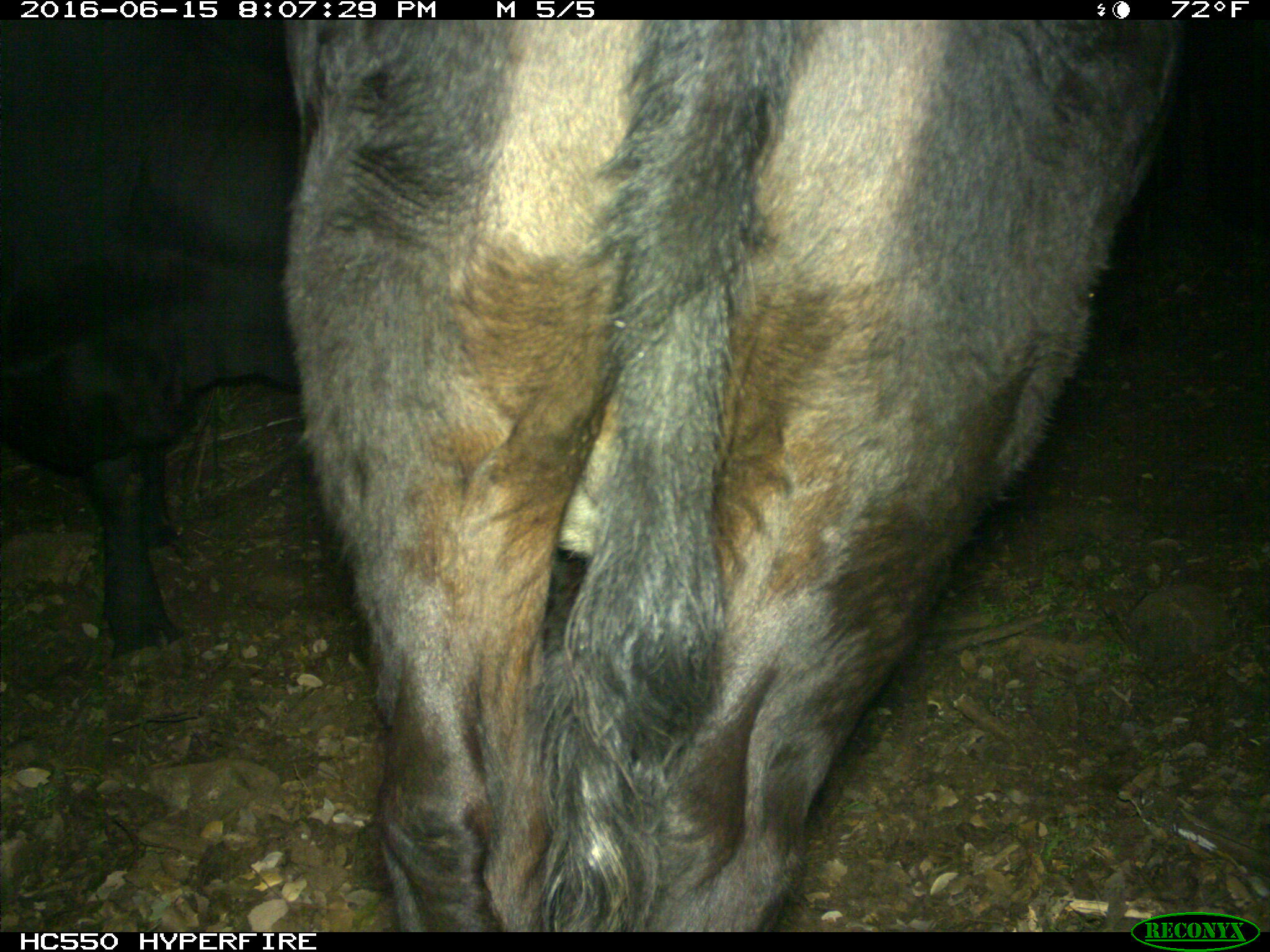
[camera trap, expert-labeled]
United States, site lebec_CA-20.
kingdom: Animalia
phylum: Chordata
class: Mammalia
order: Artiodactyla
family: Bovidae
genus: Bos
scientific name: Bos taurus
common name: domestic cow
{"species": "Bos taurus (domestic cow)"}